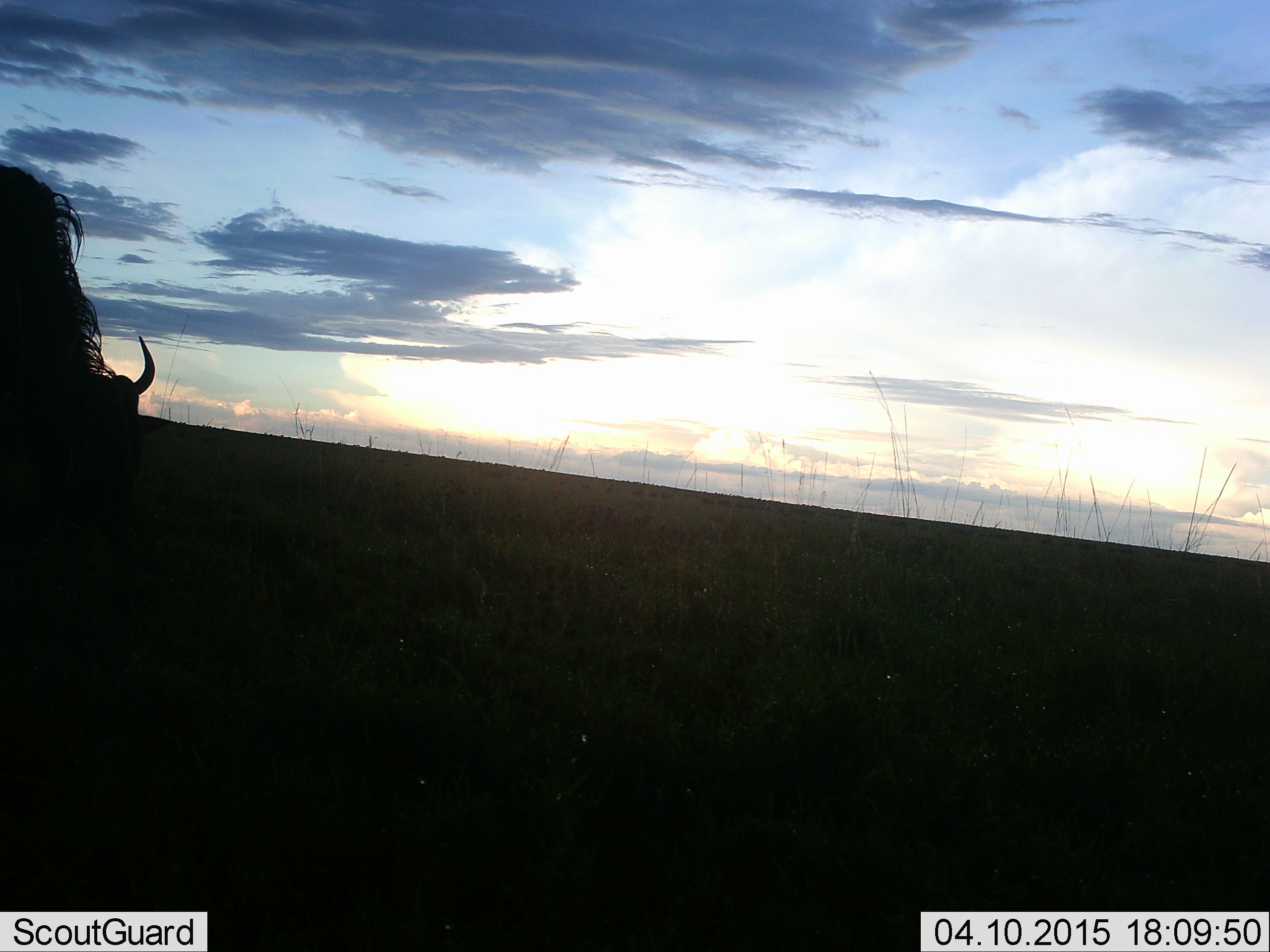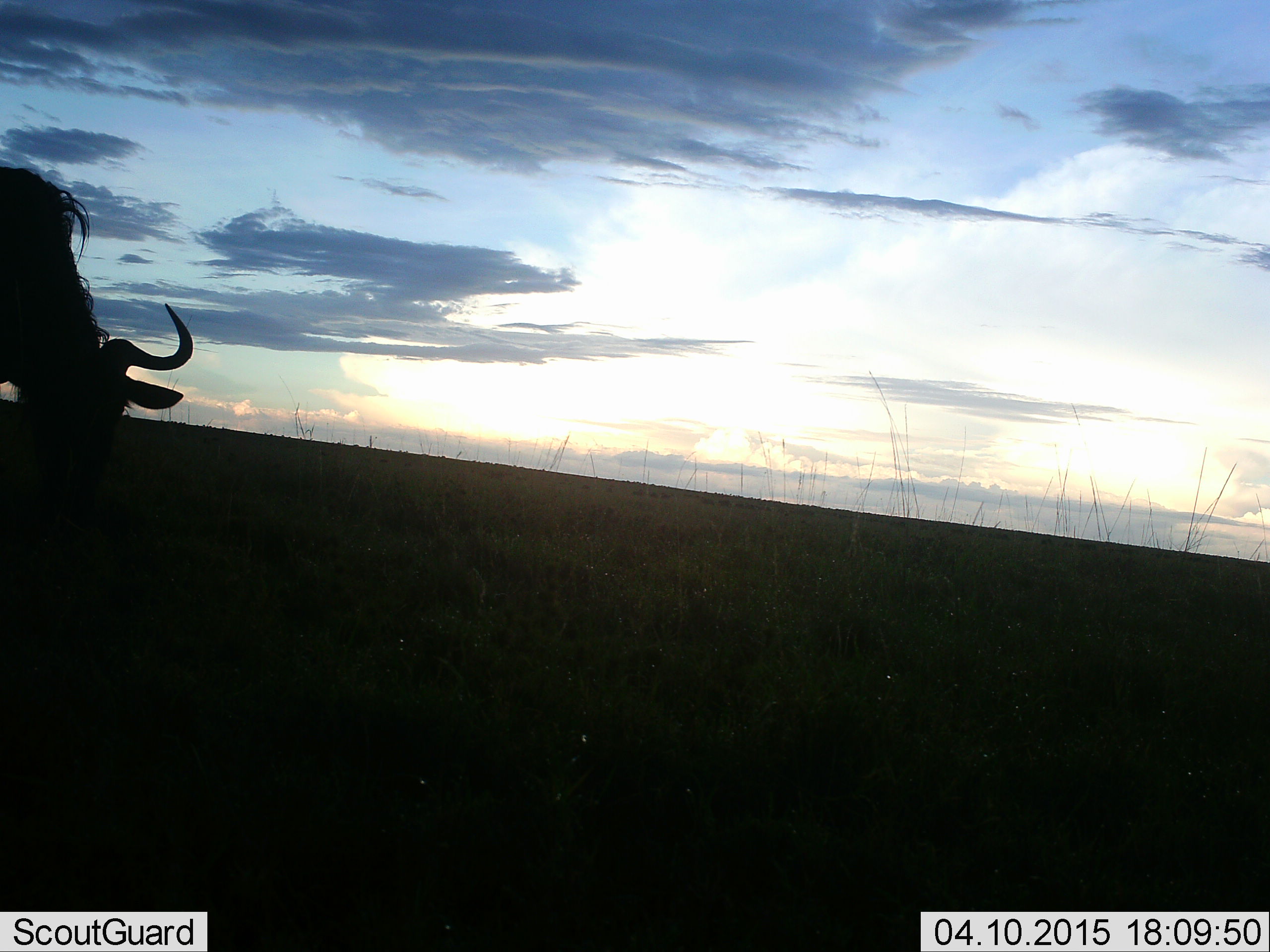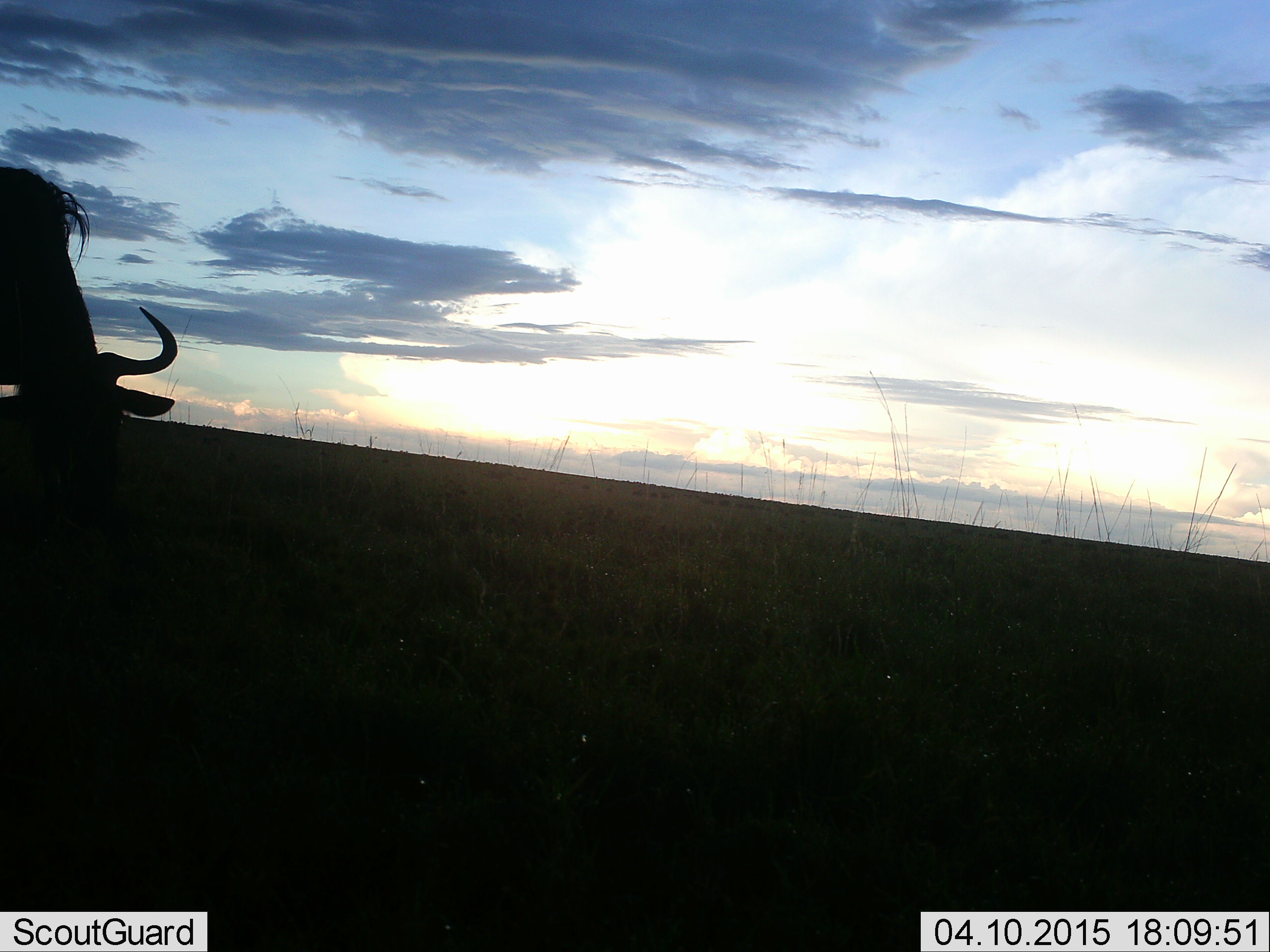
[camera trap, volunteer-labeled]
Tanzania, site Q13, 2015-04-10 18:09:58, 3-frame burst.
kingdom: Animalia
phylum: Chordata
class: Mammalia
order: Artiodactyla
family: Bovidae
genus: Connochaetes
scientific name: Connochaetes taurinus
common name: blue wildebeest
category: wildebeest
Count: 1.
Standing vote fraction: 60%.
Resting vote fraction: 0%.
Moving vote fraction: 10%.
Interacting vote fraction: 0%.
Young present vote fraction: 0%.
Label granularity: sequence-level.